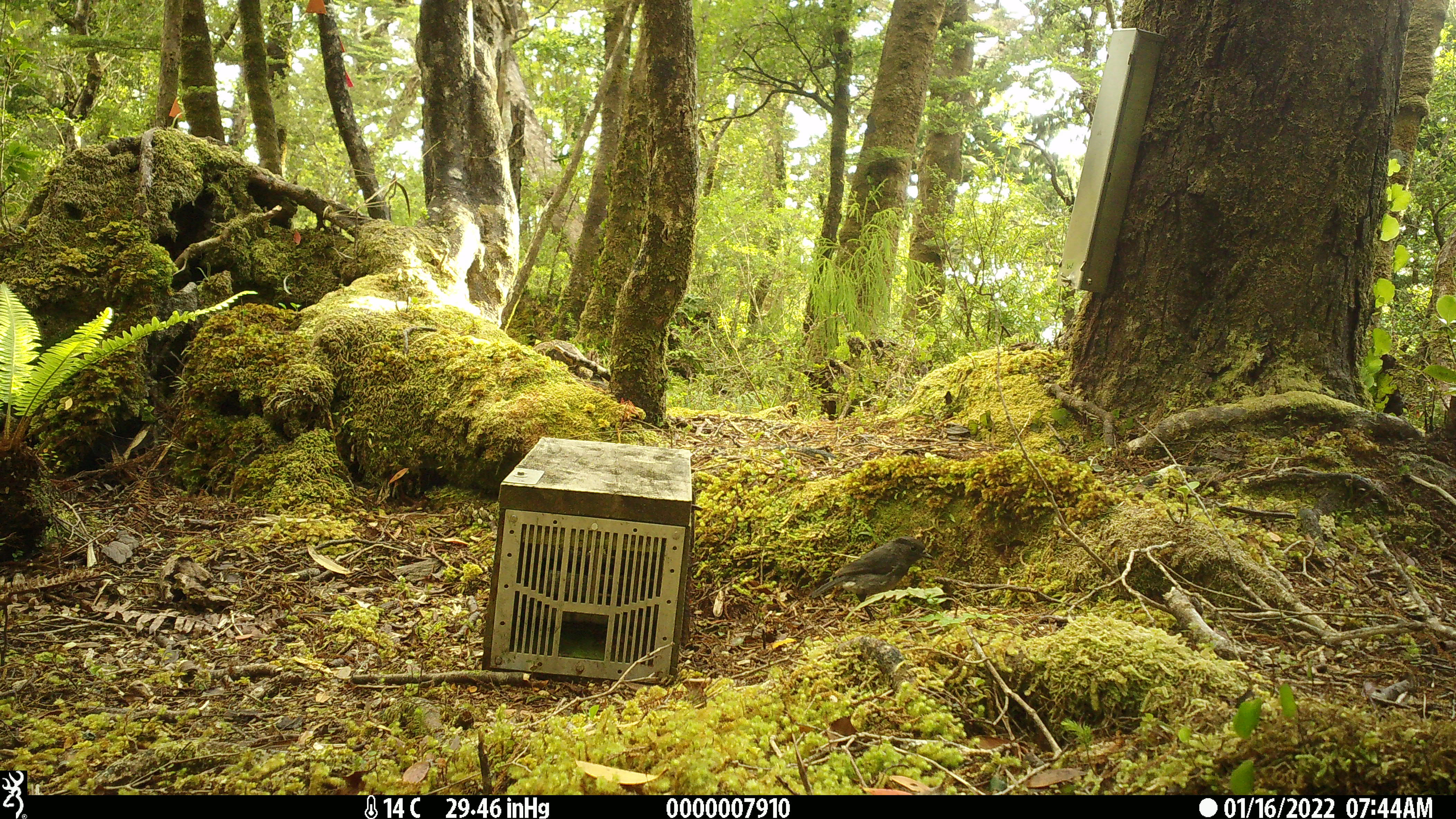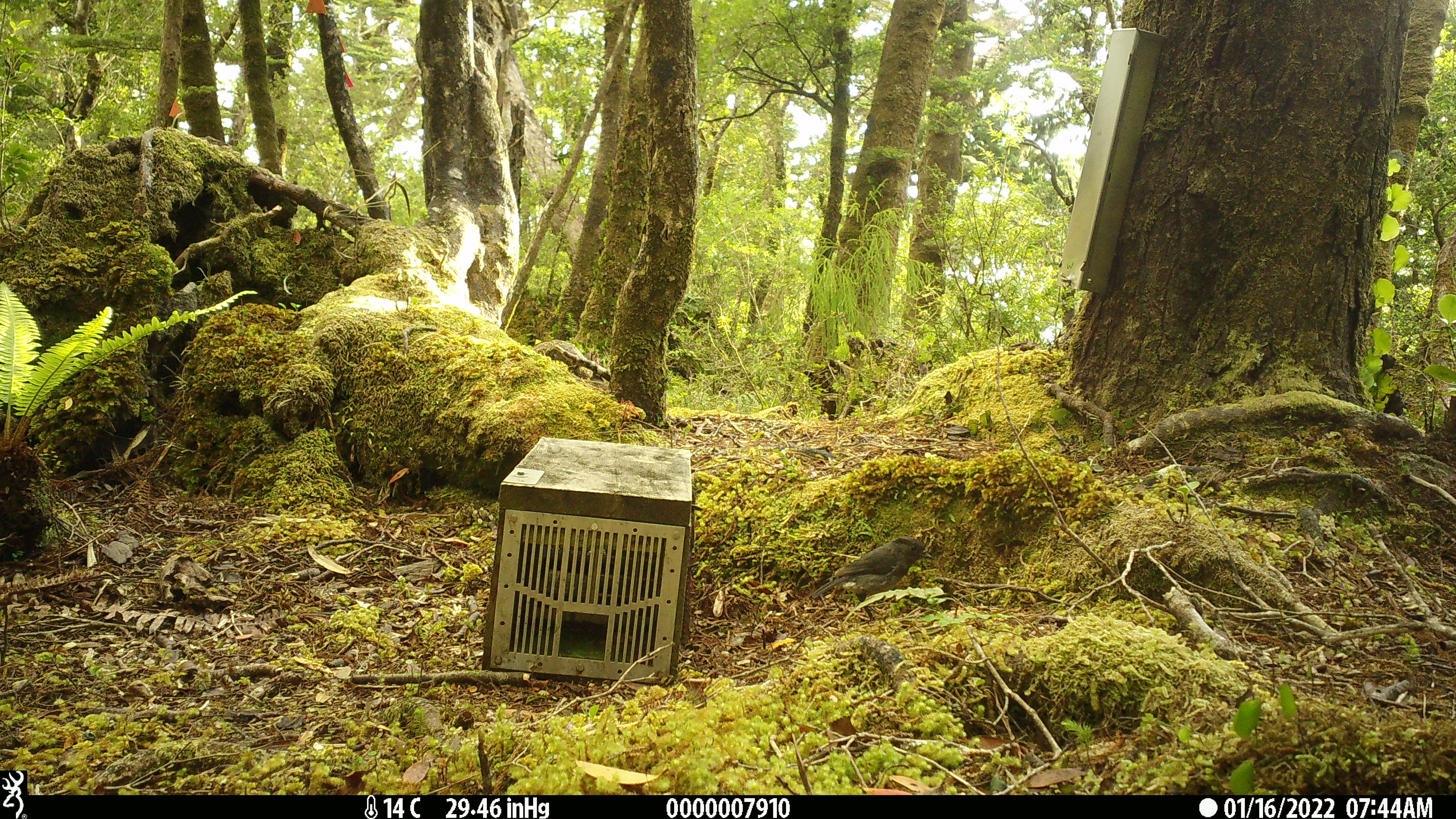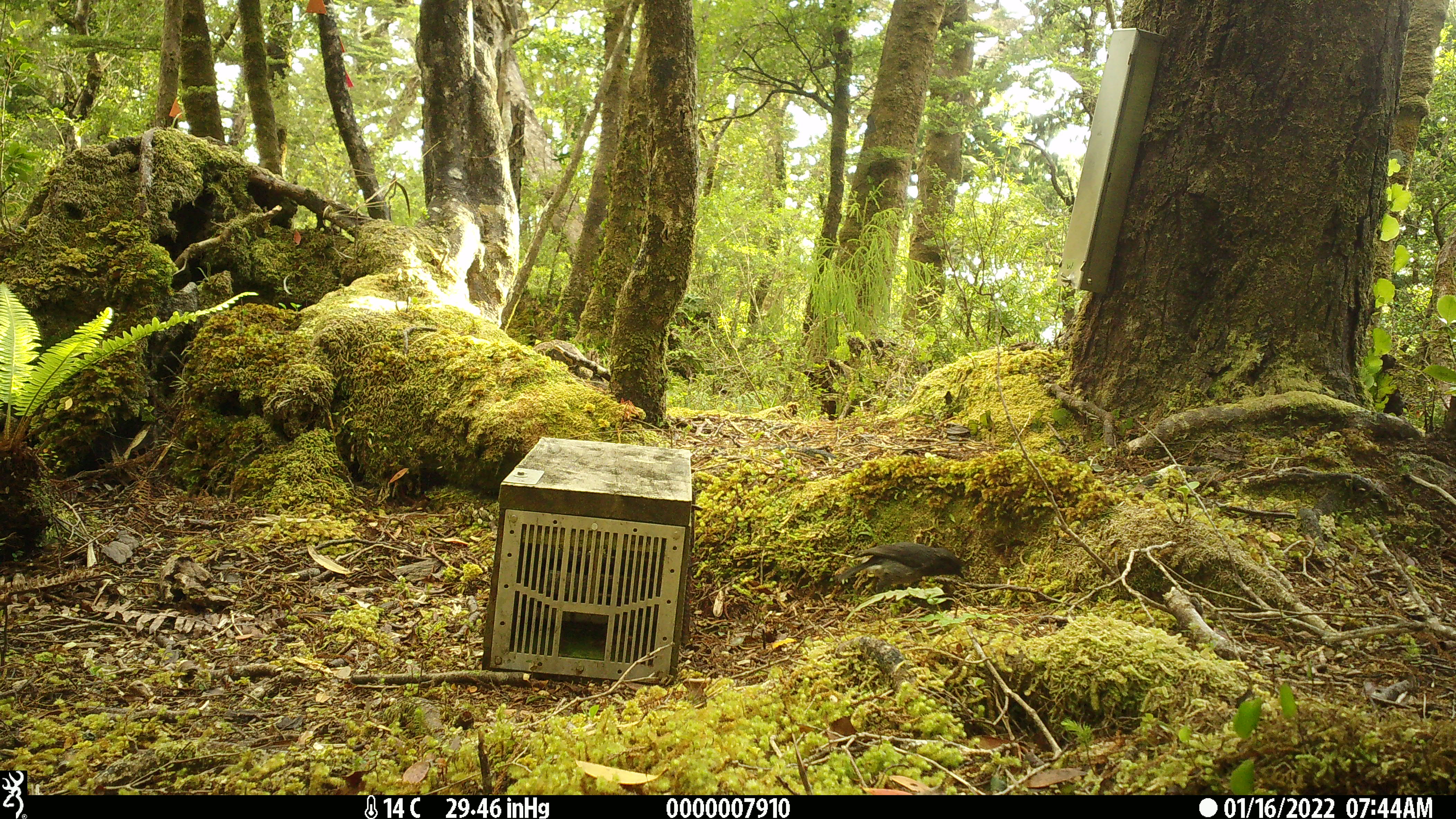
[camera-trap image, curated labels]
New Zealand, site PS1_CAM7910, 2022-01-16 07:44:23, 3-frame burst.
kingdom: Animalia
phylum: Chordata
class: Aves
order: Passeriformes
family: Petroicidae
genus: Petroica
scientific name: Petroica australis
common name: new zealand robin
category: robin